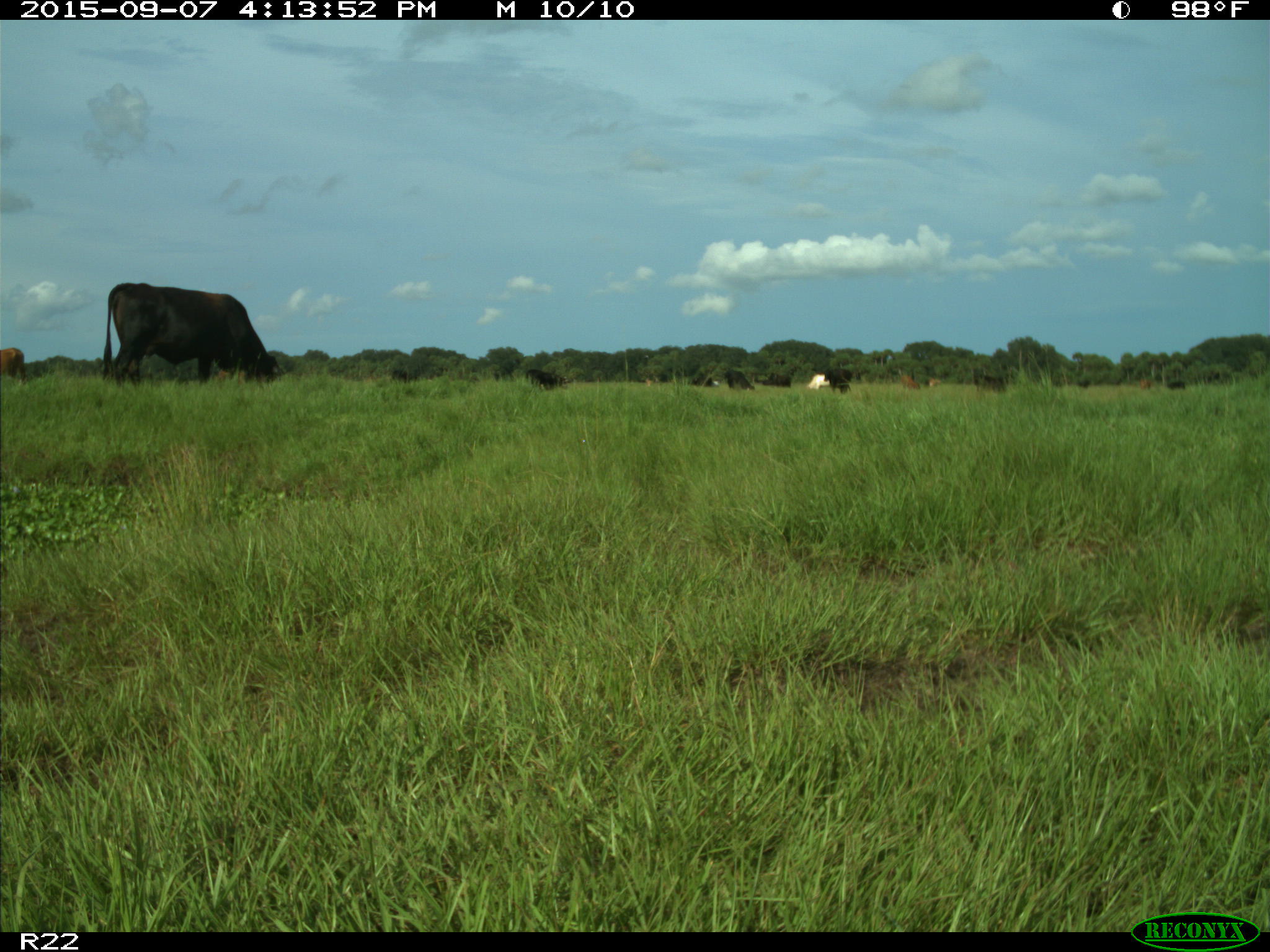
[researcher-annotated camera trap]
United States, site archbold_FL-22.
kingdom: Animalia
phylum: Chordata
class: Mammalia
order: Artiodactyla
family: Bovidae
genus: Bos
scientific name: Bos taurus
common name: domestic cow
Bos taurus (domestic cow).